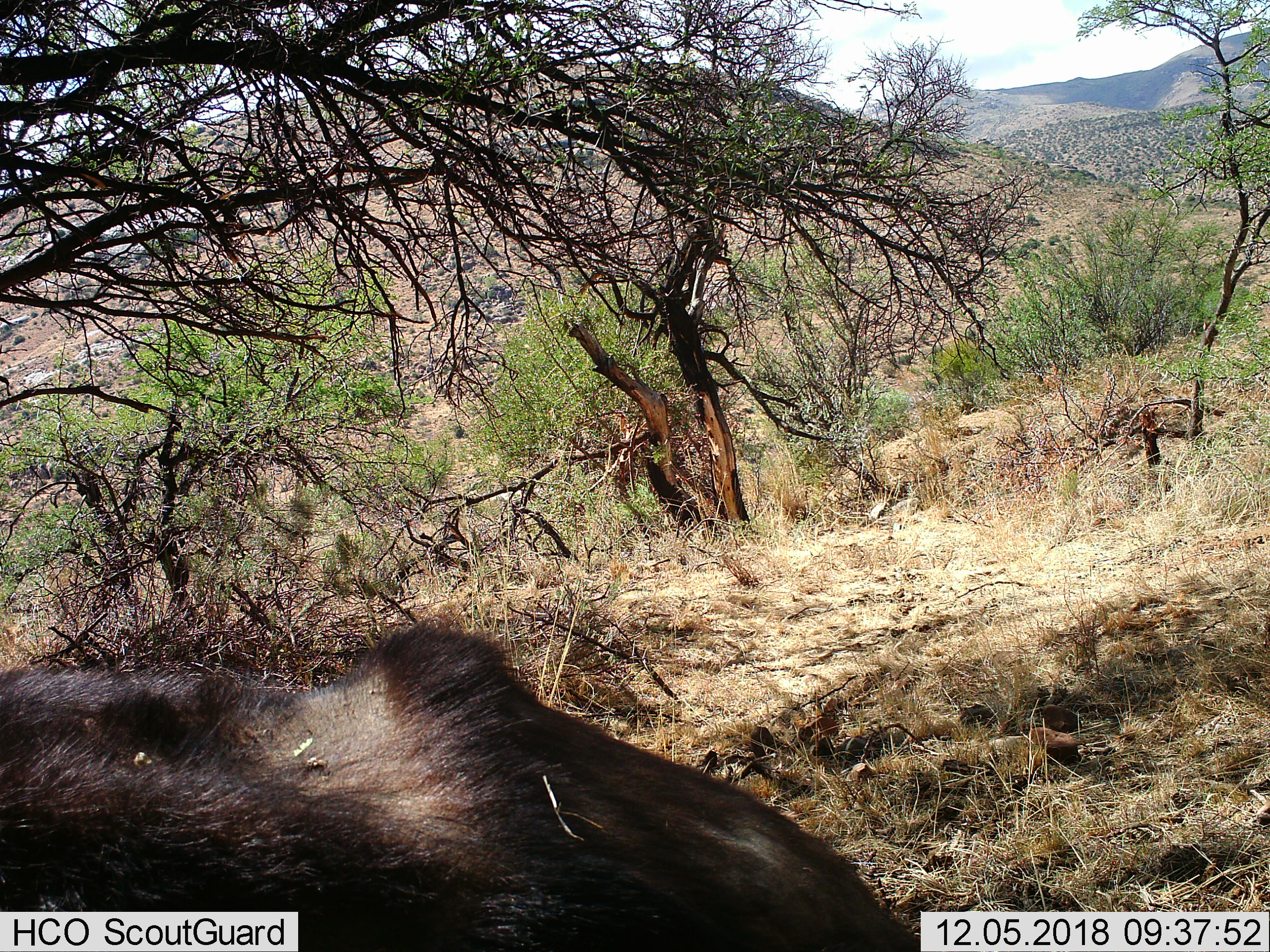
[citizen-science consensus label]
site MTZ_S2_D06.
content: unidentified animal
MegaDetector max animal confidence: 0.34